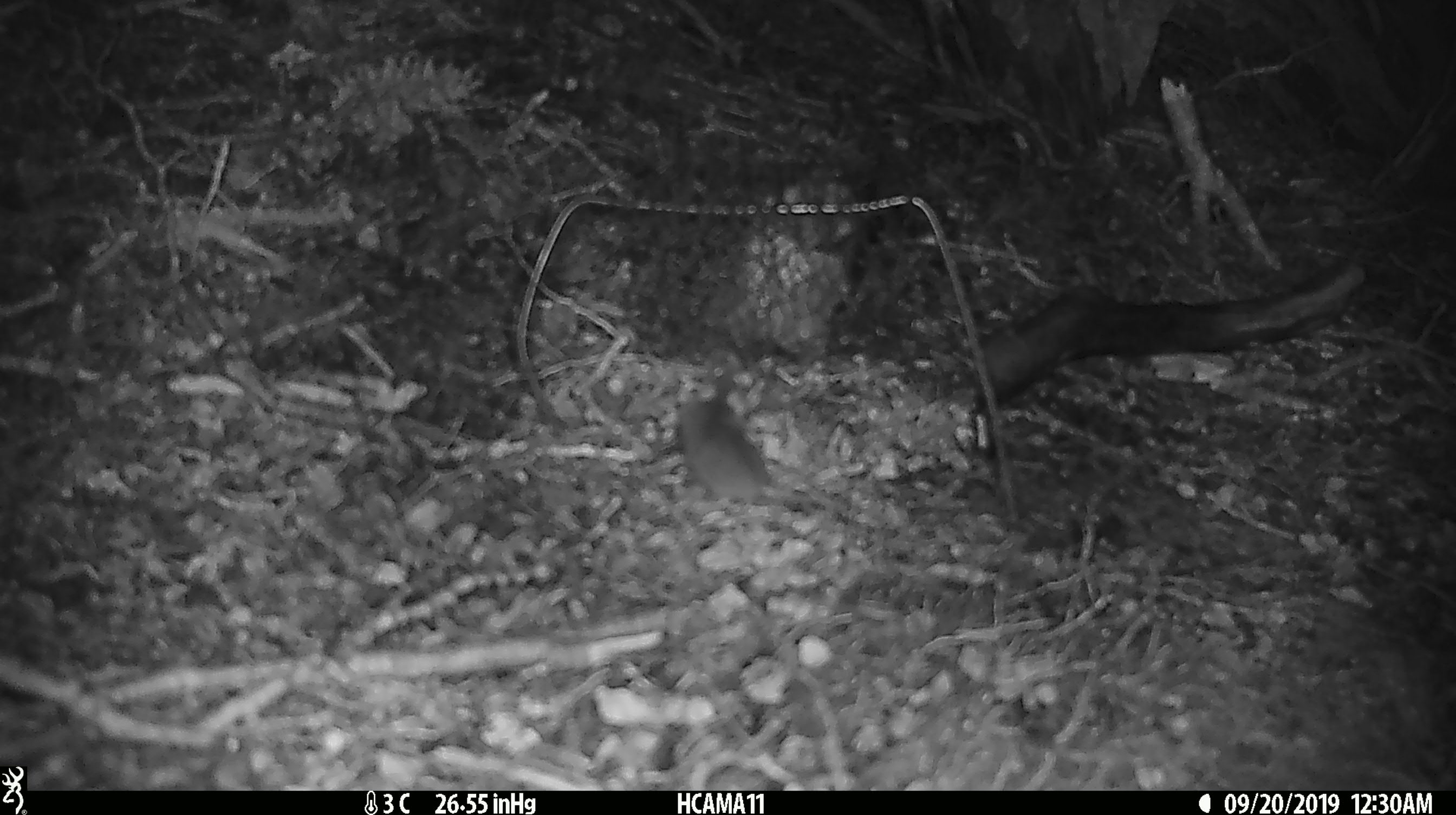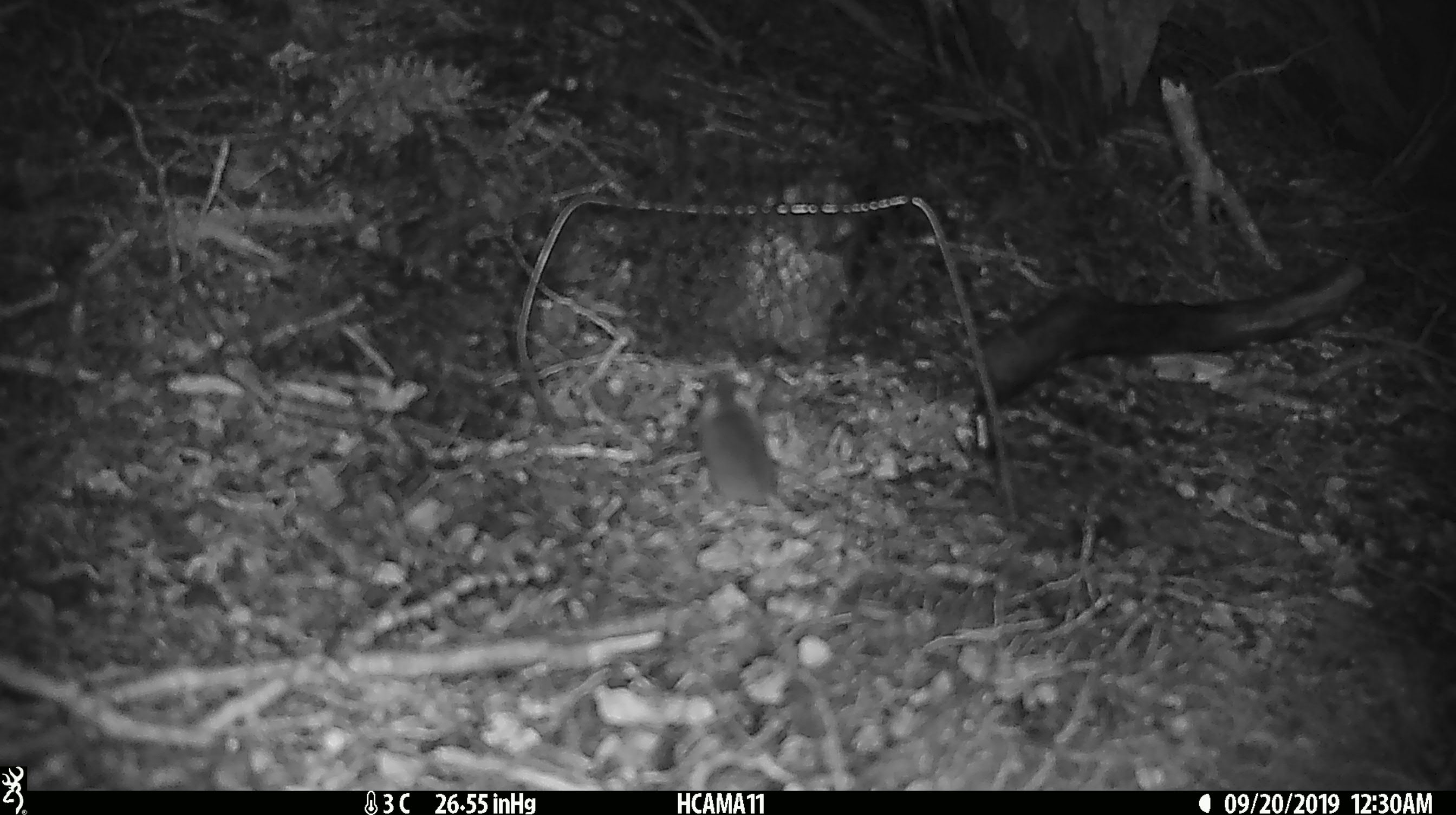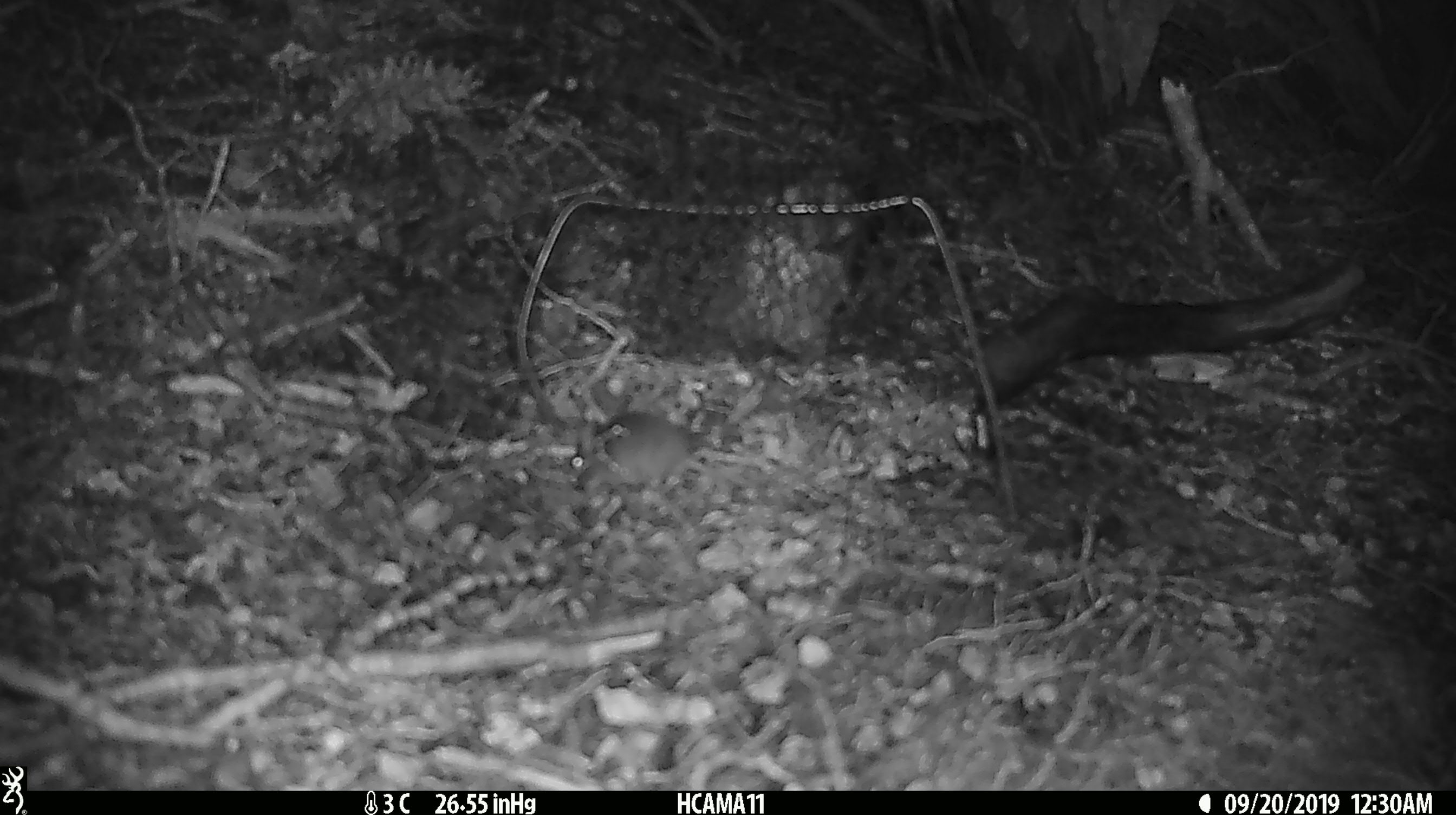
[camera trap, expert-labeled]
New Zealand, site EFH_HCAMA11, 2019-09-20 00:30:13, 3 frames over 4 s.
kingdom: Animalia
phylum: Chordata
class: Mammalia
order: Rodentia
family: Muridae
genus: Mus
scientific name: Mus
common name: mouse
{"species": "mouse (Mus)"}